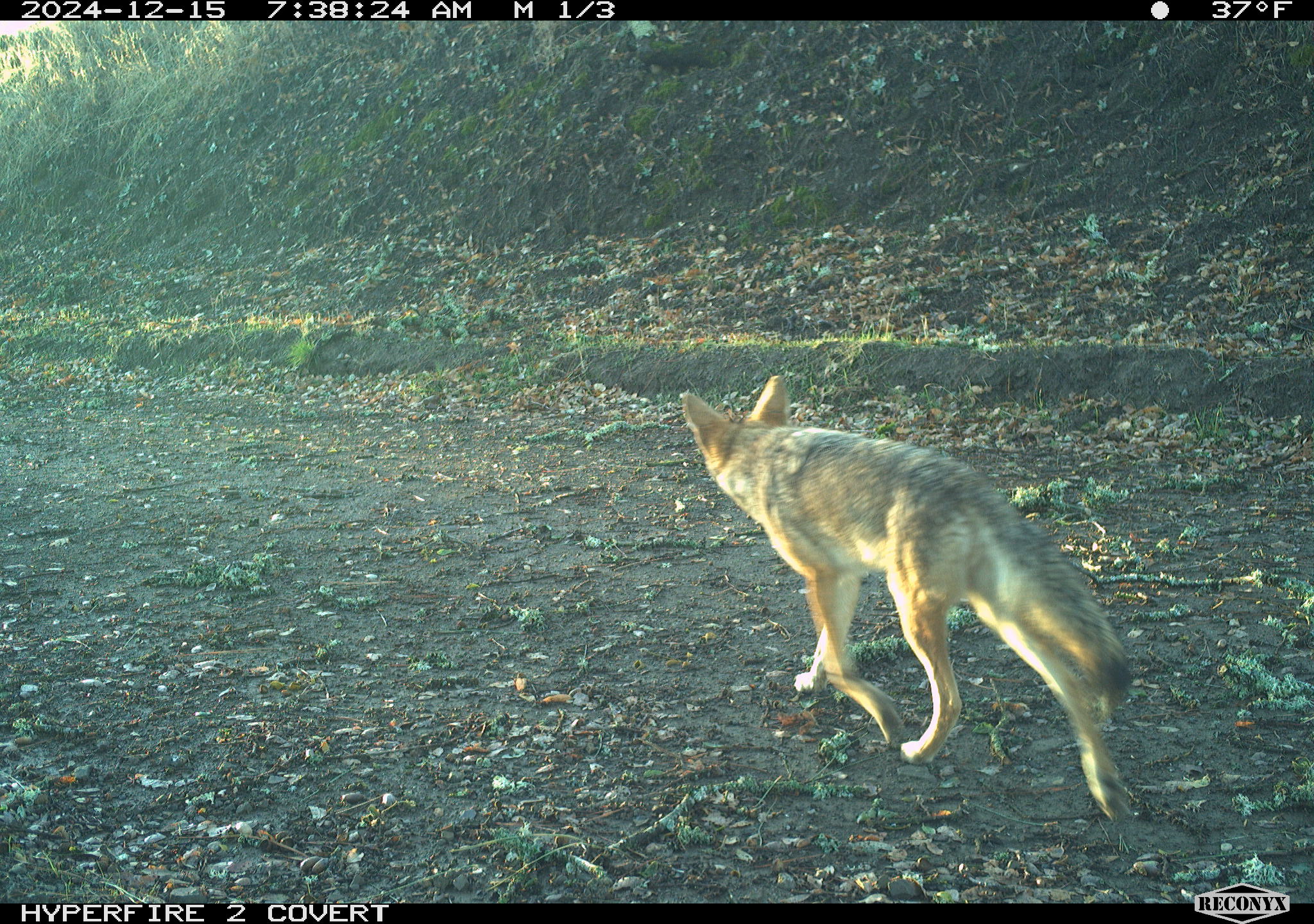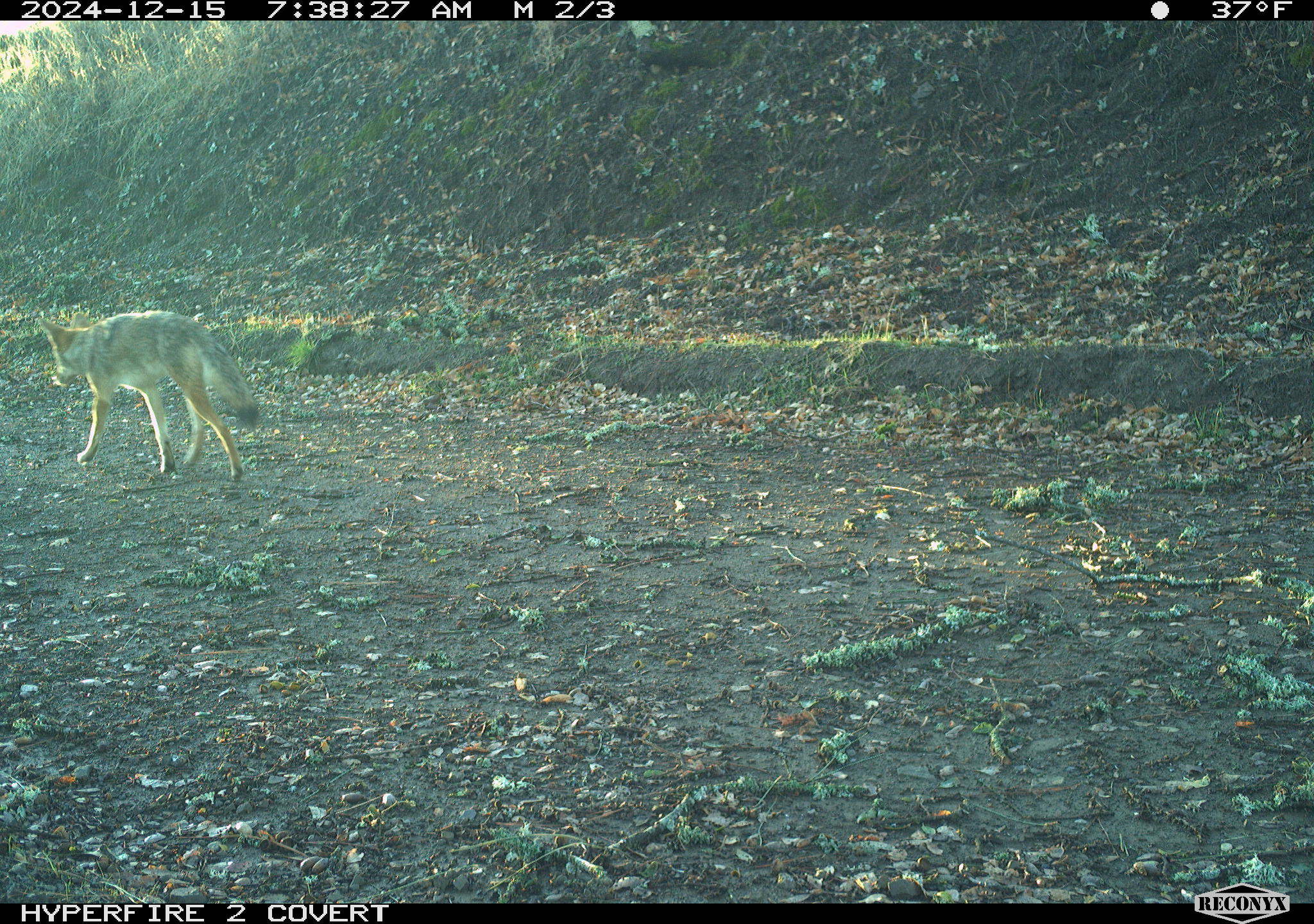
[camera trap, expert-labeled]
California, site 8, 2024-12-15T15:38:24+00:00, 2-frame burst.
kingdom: Animalia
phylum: Chordata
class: Mammalia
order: Carnivora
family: Canidae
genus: Canis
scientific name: Canis latrans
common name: coyote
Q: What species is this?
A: Coyote (Canis latrans).